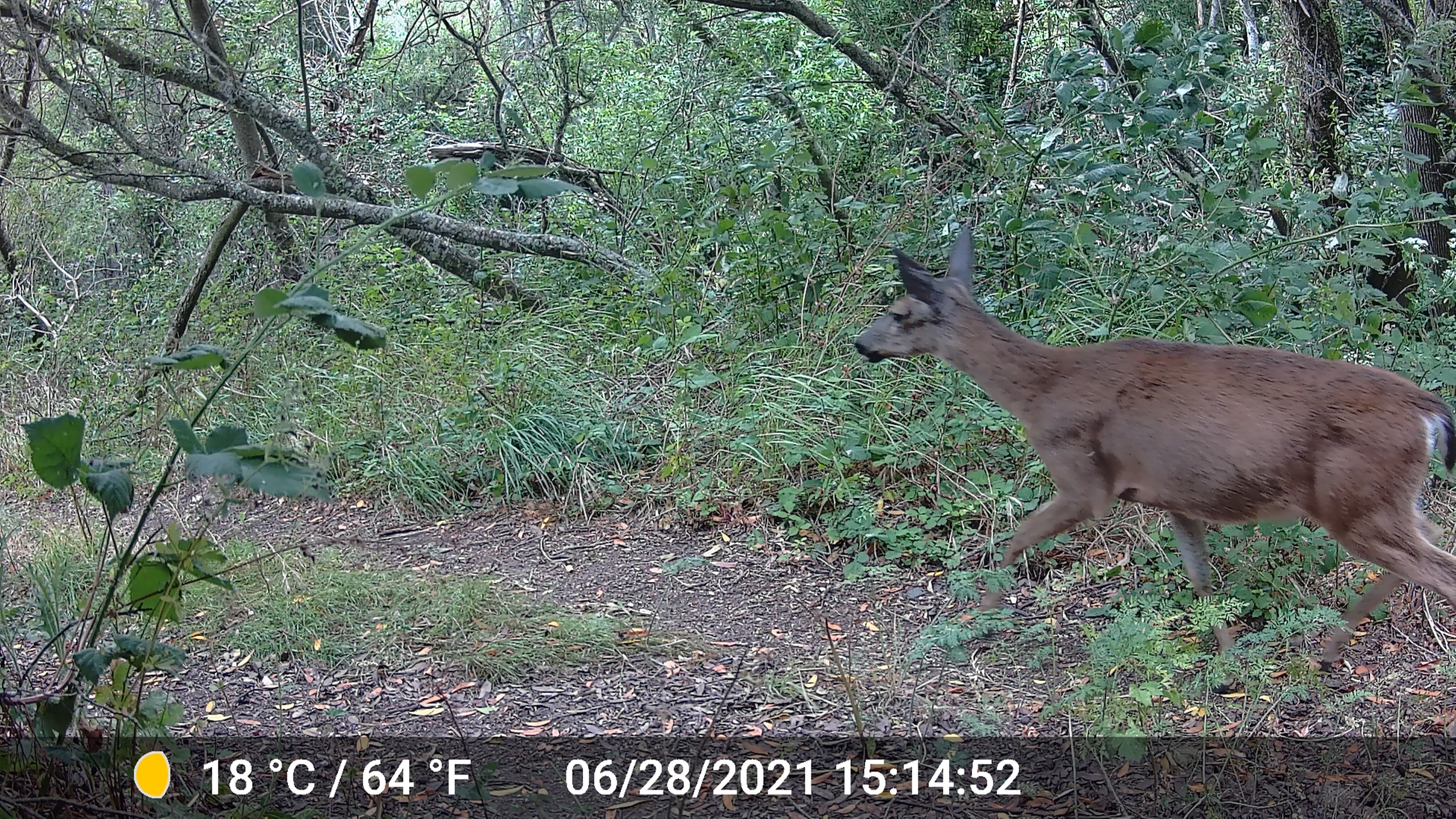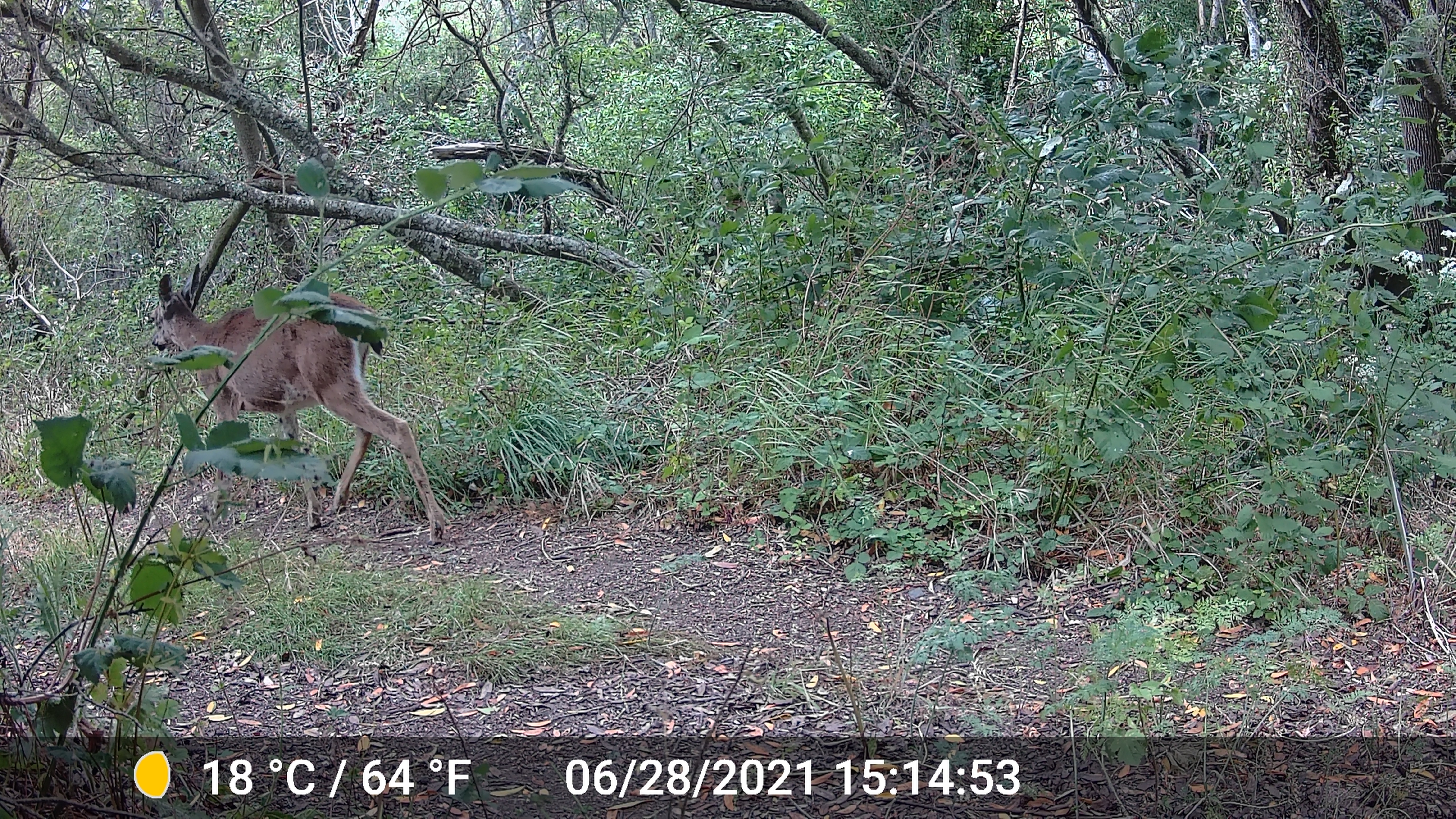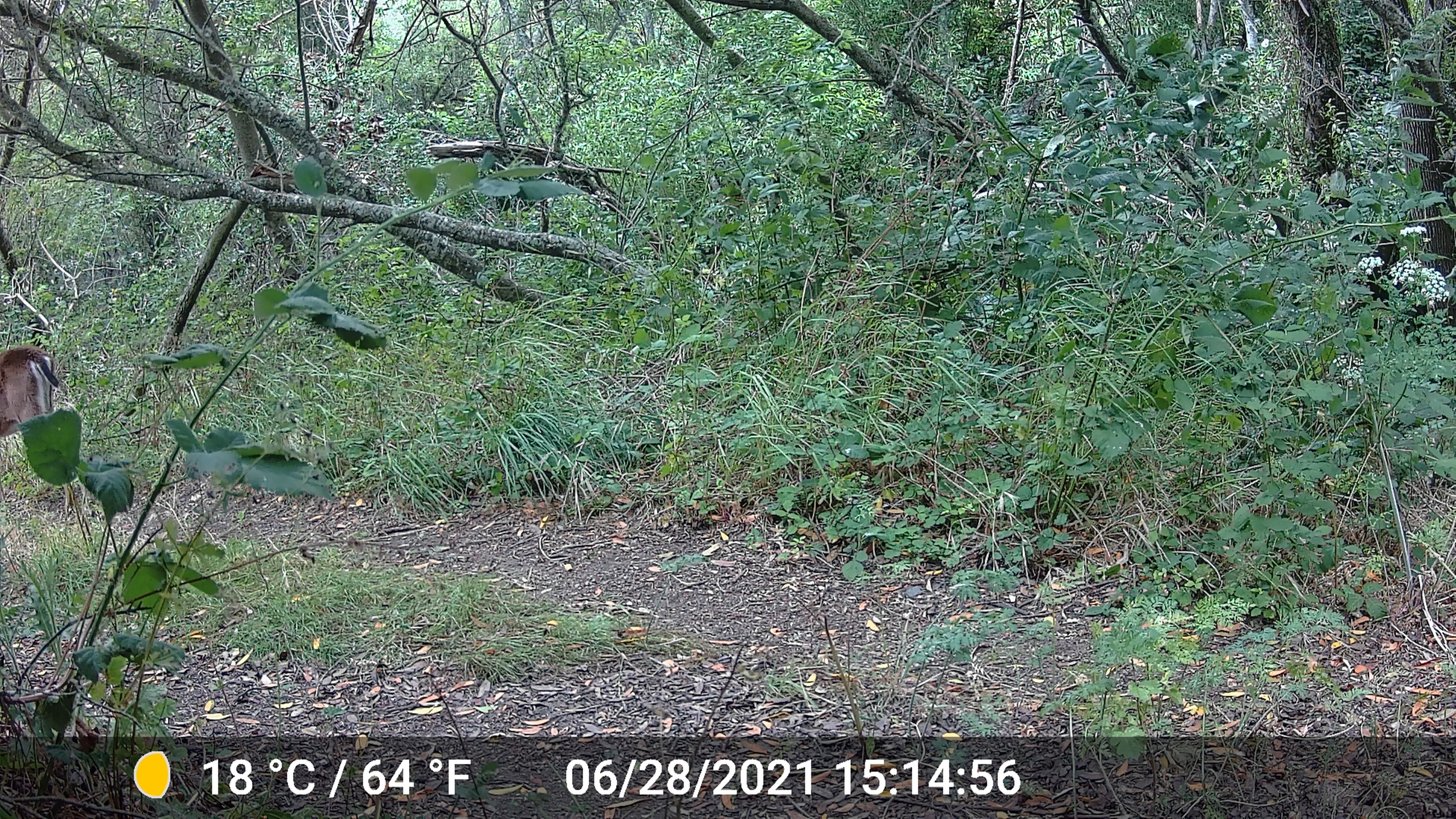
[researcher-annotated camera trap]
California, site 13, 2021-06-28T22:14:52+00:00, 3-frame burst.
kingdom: Animalia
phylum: Chordata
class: Mammalia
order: Artiodactyla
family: Cervidae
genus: Odocoileus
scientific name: Odocoileus hemionus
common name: mule deer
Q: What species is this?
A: Mule deer (Odocoileus hemionus).